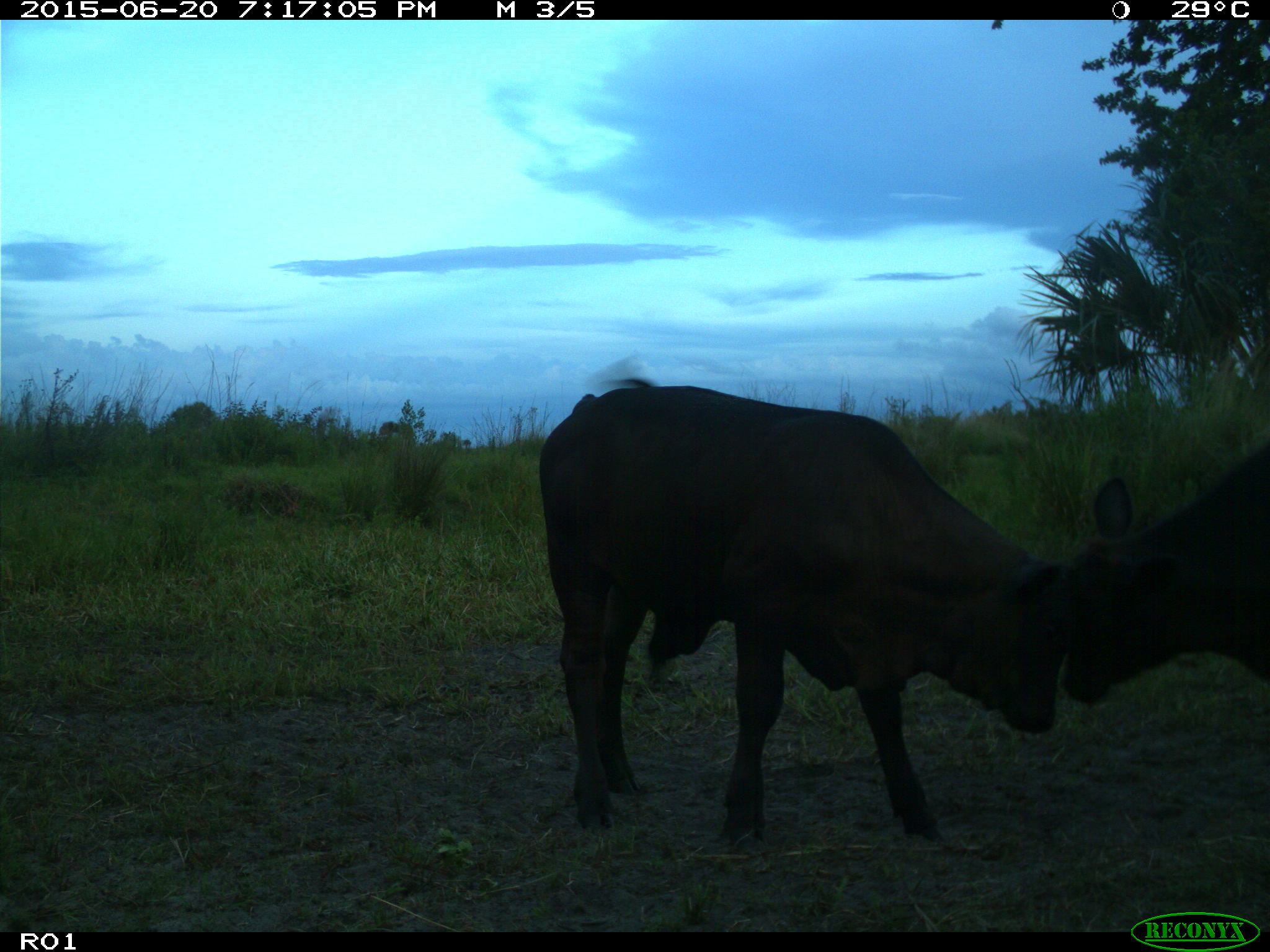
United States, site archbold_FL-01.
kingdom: Animalia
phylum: Chordata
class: Mammalia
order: Artiodactyla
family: Bovidae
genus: Bos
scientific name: Bos taurus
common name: domestic cow